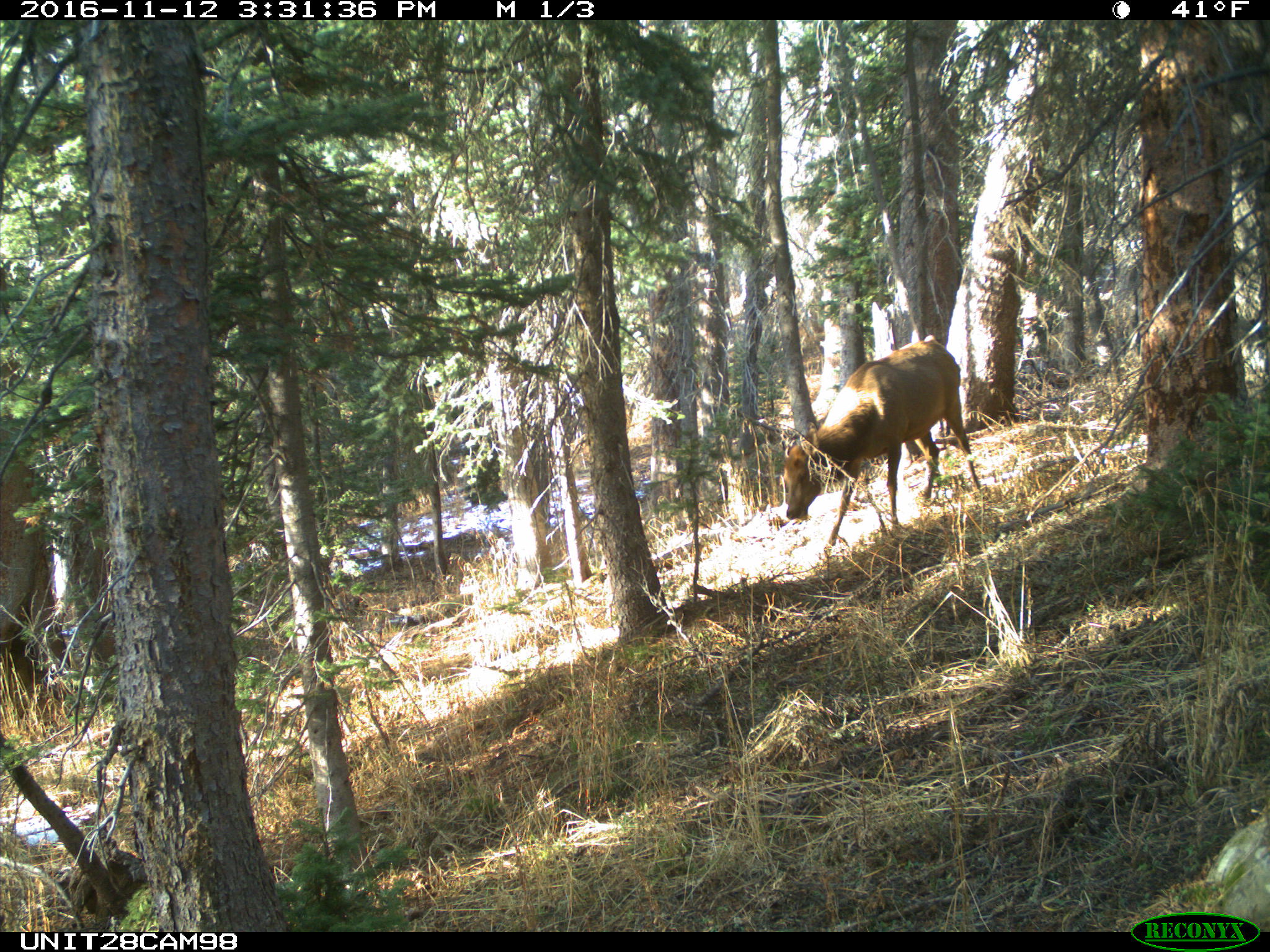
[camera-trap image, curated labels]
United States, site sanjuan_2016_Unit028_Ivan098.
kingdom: Animalia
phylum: Chordata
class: Mammalia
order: Artiodactyla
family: Cervidae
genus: Cervus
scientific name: Cervus elaphus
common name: red deer